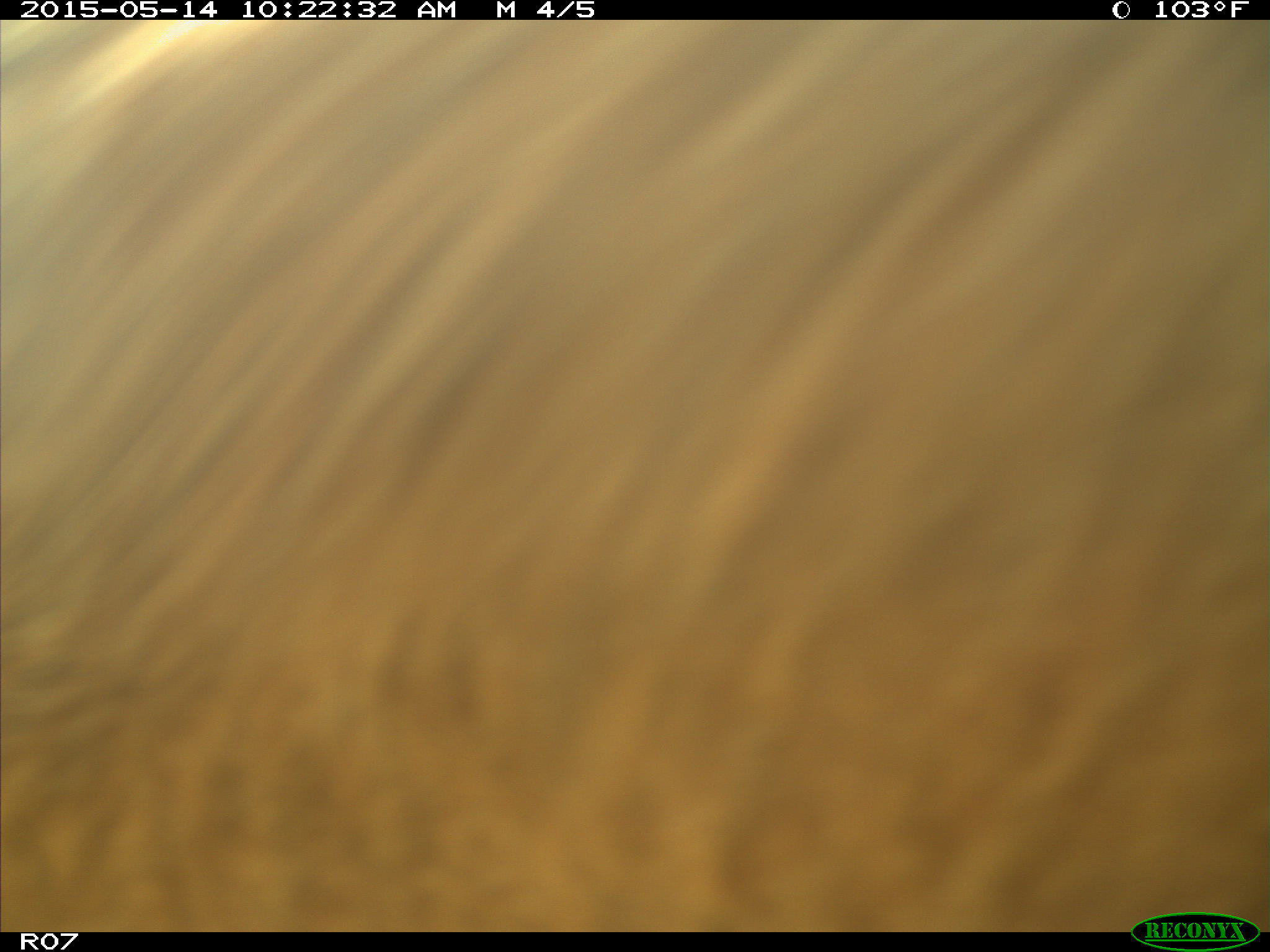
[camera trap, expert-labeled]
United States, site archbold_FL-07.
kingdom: Animalia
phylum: Chordata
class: Mammalia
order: Artiodactyla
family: Bovidae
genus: Bos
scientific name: Bos taurus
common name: domestic cow